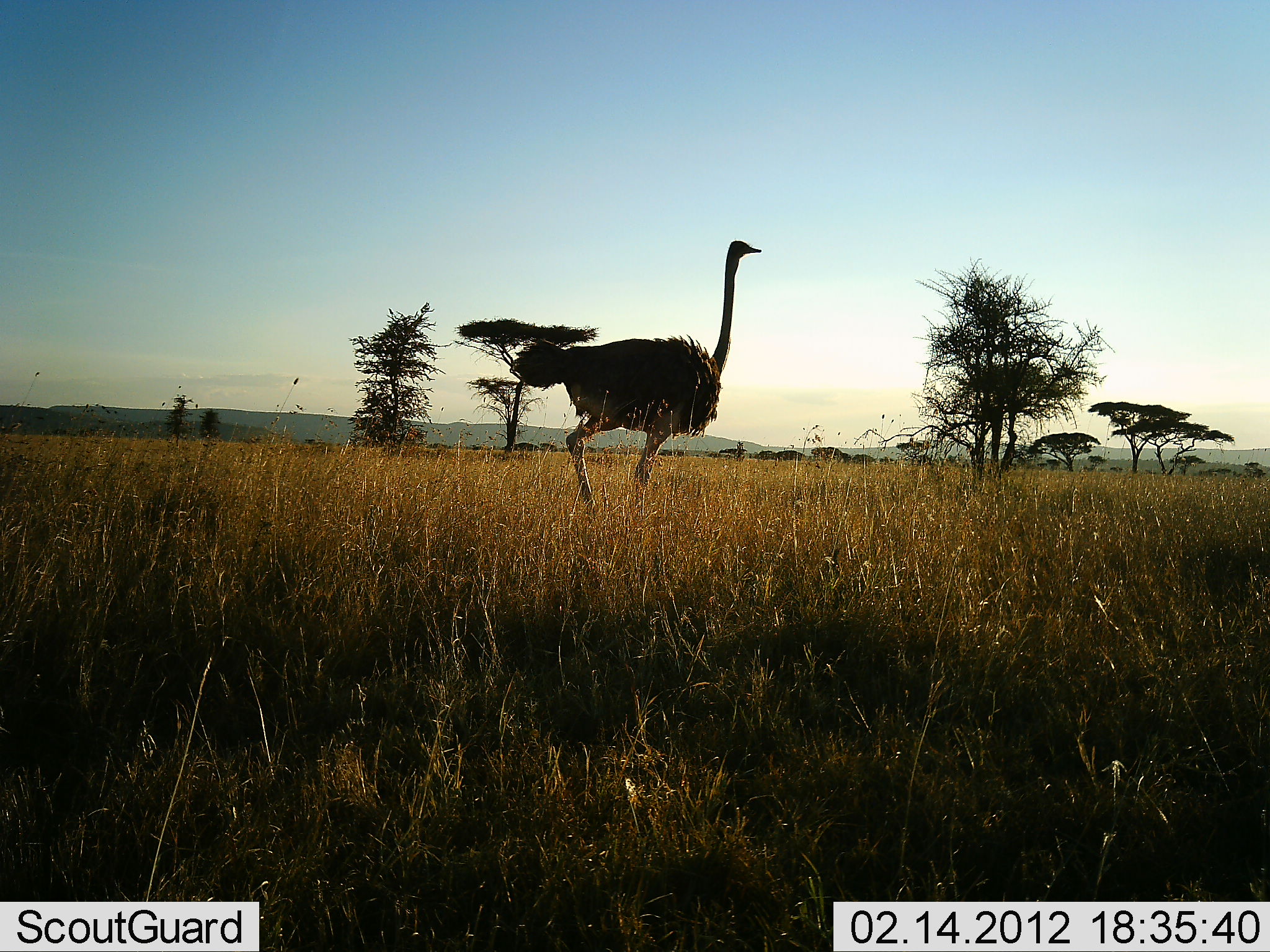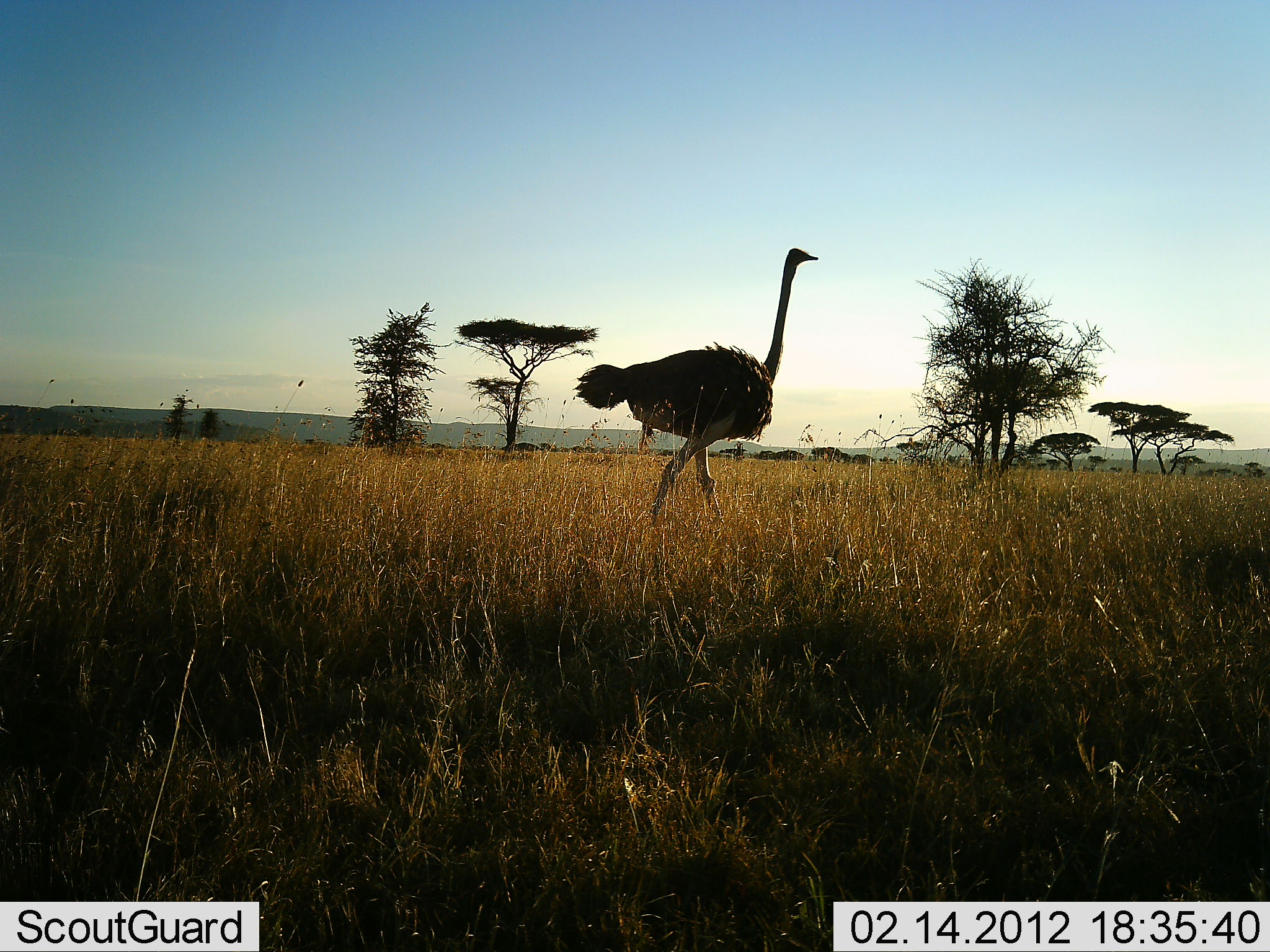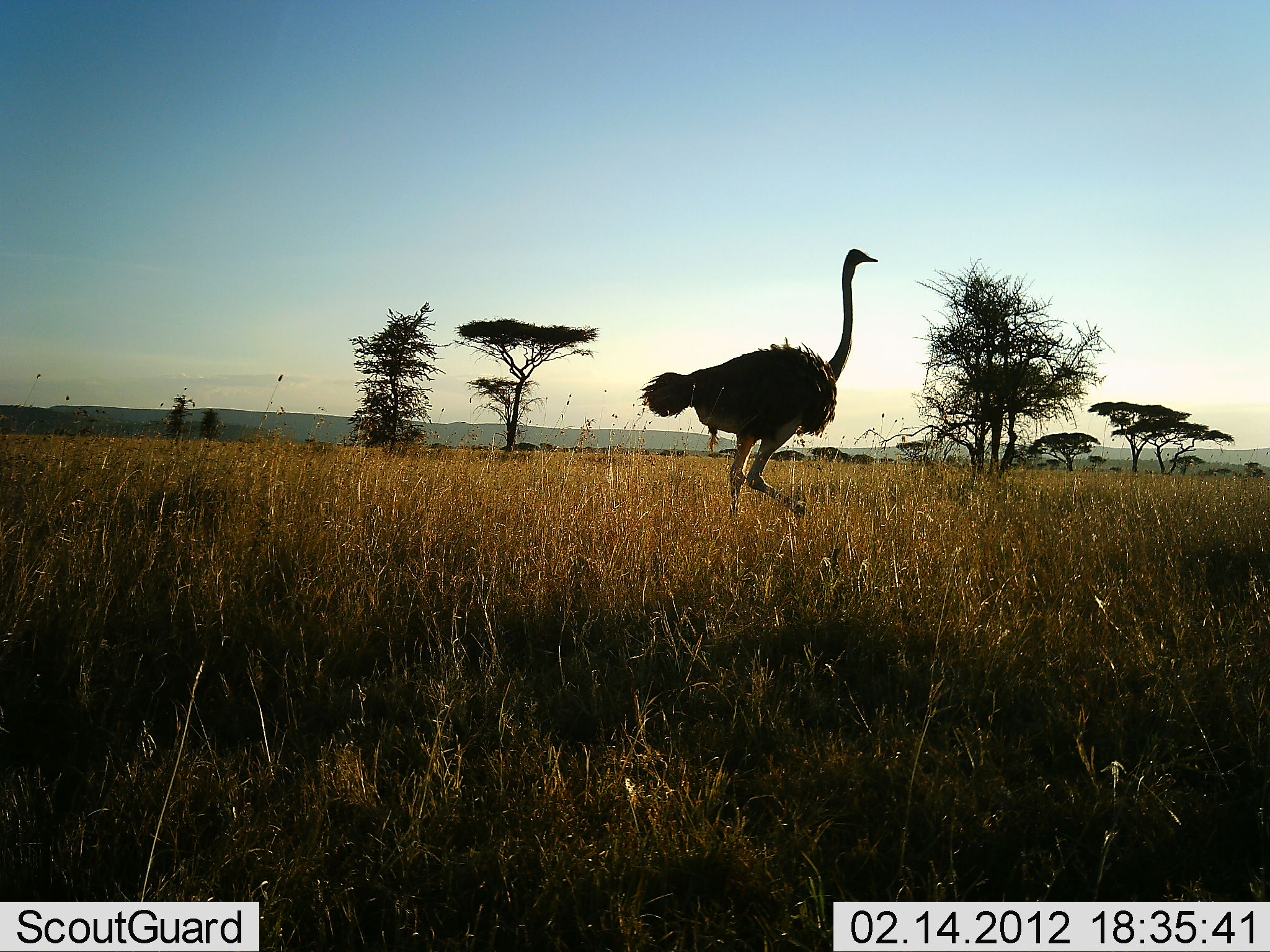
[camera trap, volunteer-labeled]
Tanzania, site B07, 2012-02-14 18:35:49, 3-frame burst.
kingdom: Animalia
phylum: Chordata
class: Aves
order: Struthioniformes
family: Struthionidae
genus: Struthio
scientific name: Struthio camelus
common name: ostrich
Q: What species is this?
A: Ostrich (Struthio camelus).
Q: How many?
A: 1.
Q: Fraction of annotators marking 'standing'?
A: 0%.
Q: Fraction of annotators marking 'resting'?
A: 0%.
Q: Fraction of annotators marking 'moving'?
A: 100%.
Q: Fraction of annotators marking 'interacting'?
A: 0%.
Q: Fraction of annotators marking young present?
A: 0%.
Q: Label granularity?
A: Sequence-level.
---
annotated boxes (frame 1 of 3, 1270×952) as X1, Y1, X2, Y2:
animal: 508, 241, 762, 519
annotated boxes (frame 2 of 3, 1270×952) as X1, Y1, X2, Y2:
animal: 571, 248, 819, 540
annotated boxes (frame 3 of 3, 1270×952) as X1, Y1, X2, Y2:
animal: 636, 248, 878, 526